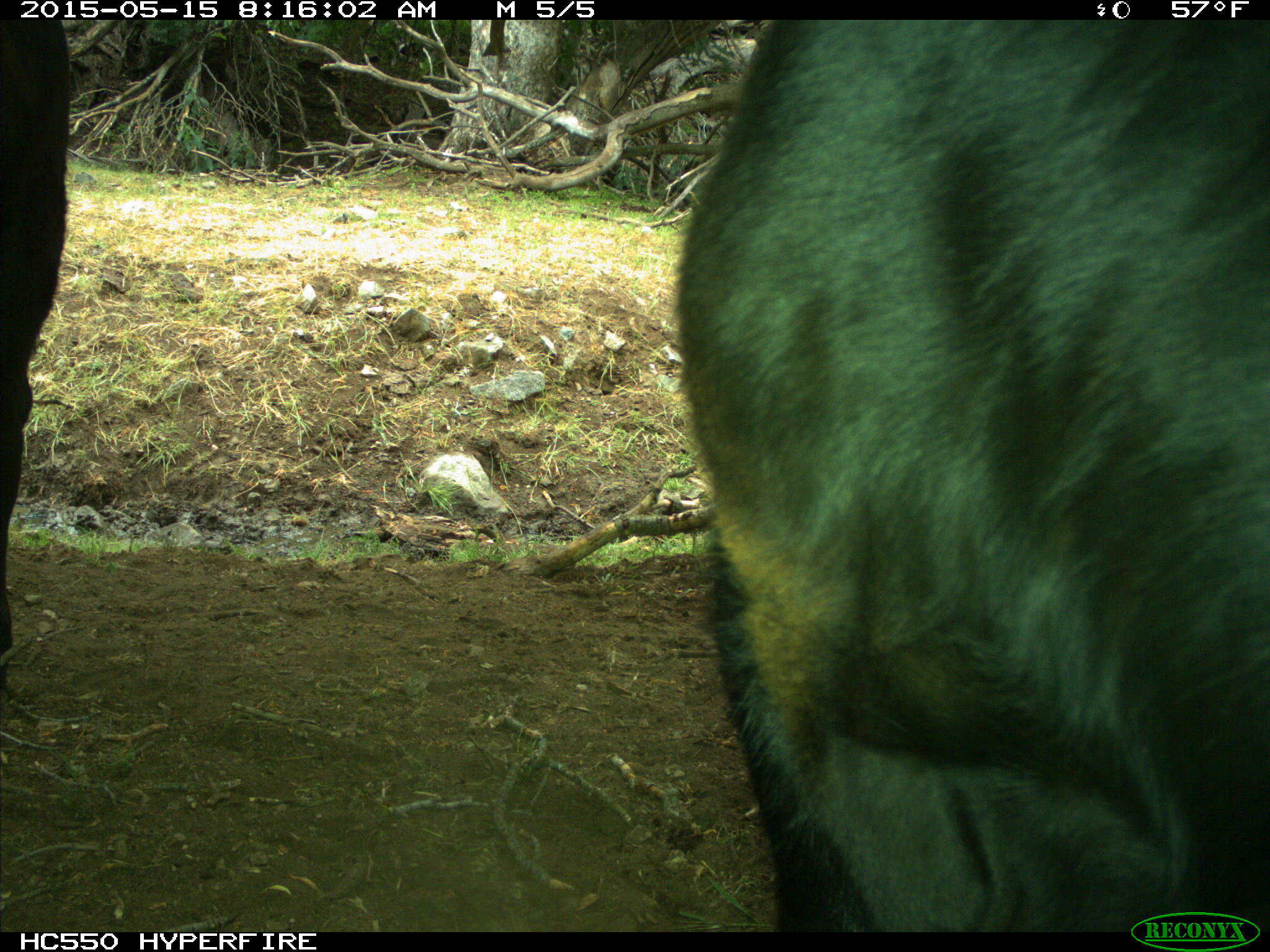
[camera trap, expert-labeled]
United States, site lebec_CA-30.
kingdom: Animalia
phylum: Chordata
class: Mammalia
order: Artiodactyla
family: Bovidae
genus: Bos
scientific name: Bos taurus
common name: domestic cow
Bos taurus (domestic cow).